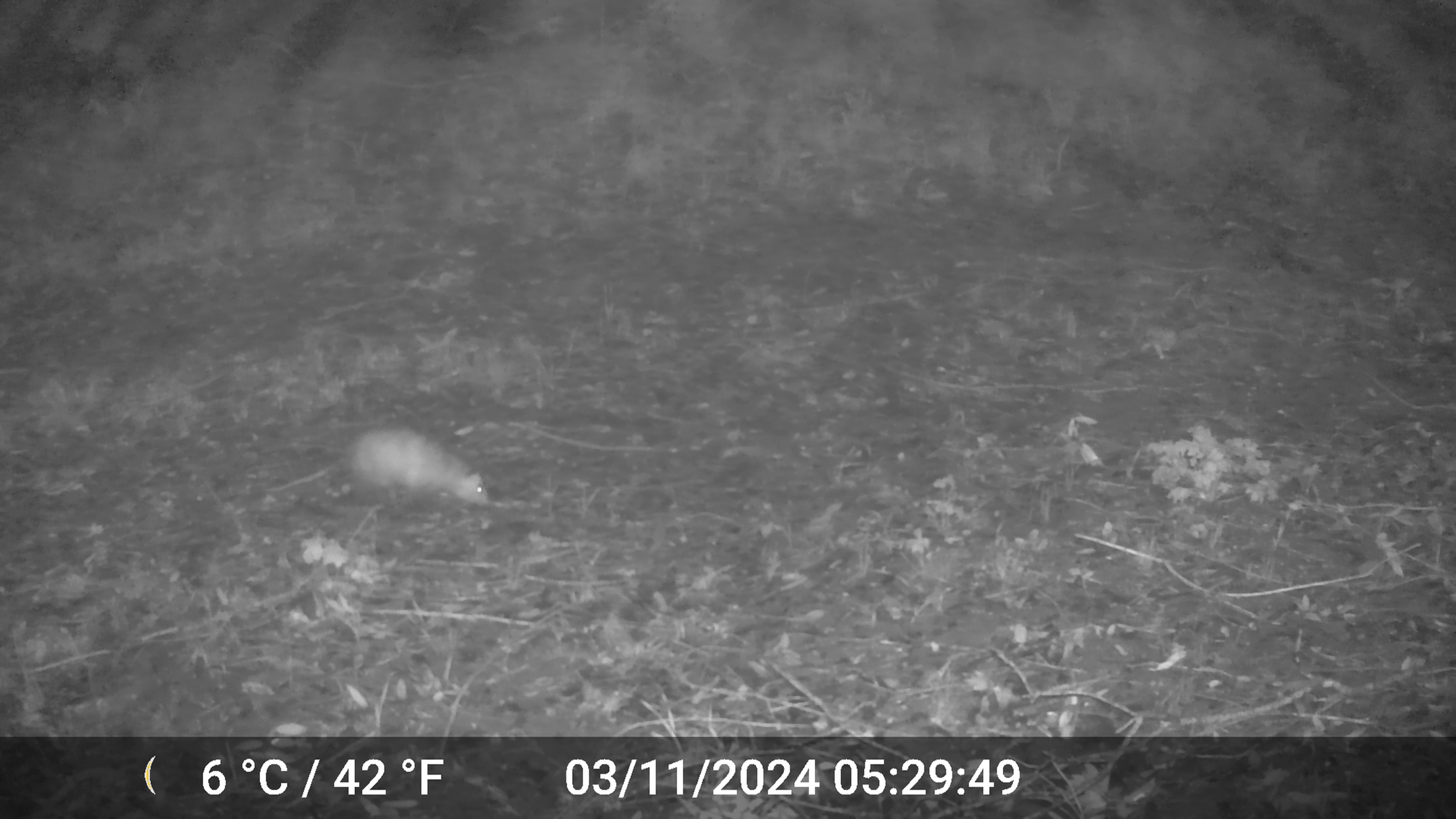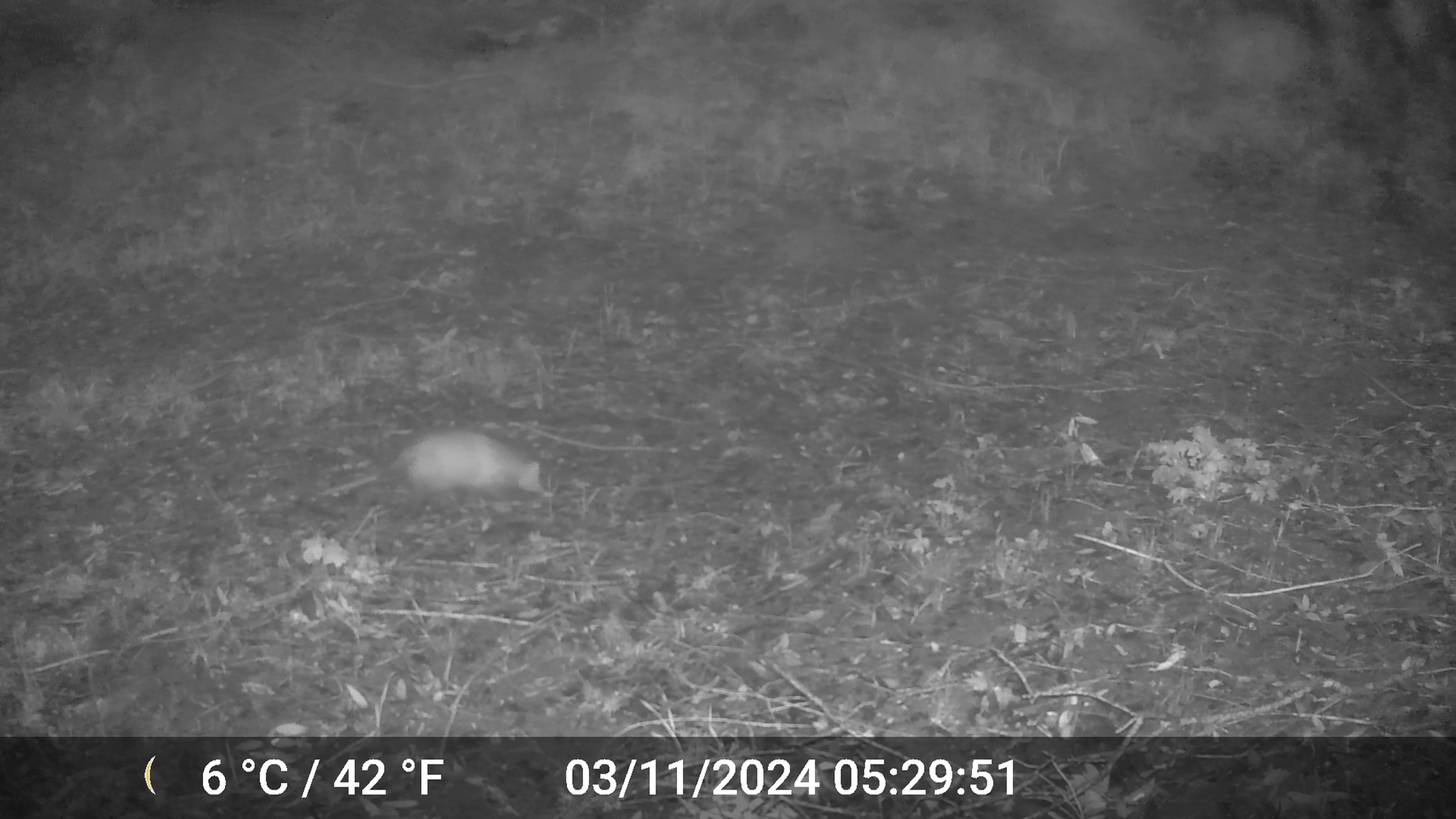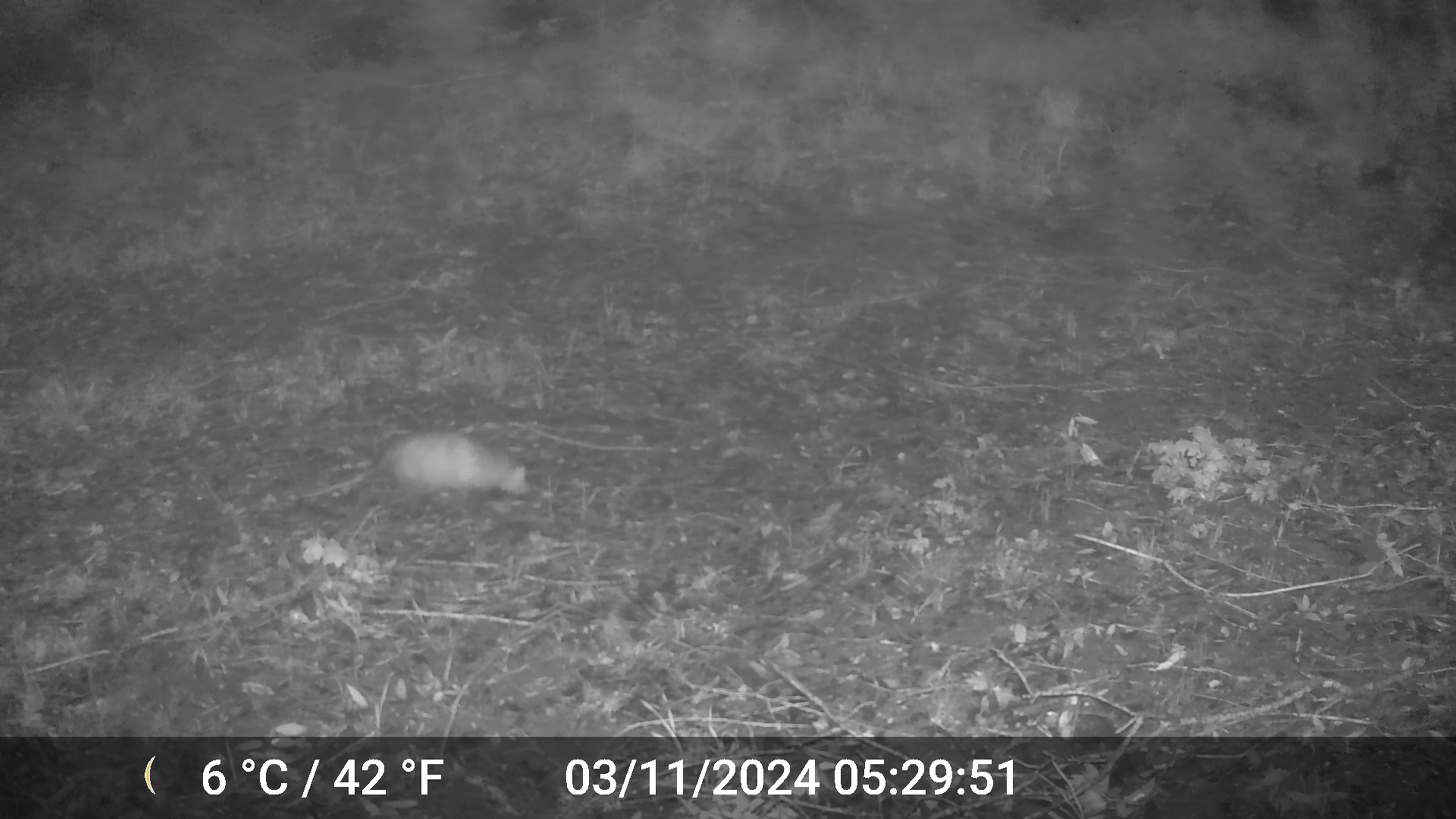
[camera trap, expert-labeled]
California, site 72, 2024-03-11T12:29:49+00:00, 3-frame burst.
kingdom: Animalia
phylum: Chordata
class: Mammalia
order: Didelphimorphia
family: Didelphidae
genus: Didelphis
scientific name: Didelphis virginiana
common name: virginia opossum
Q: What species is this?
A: Virginia opossum (Didelphis virginiana).